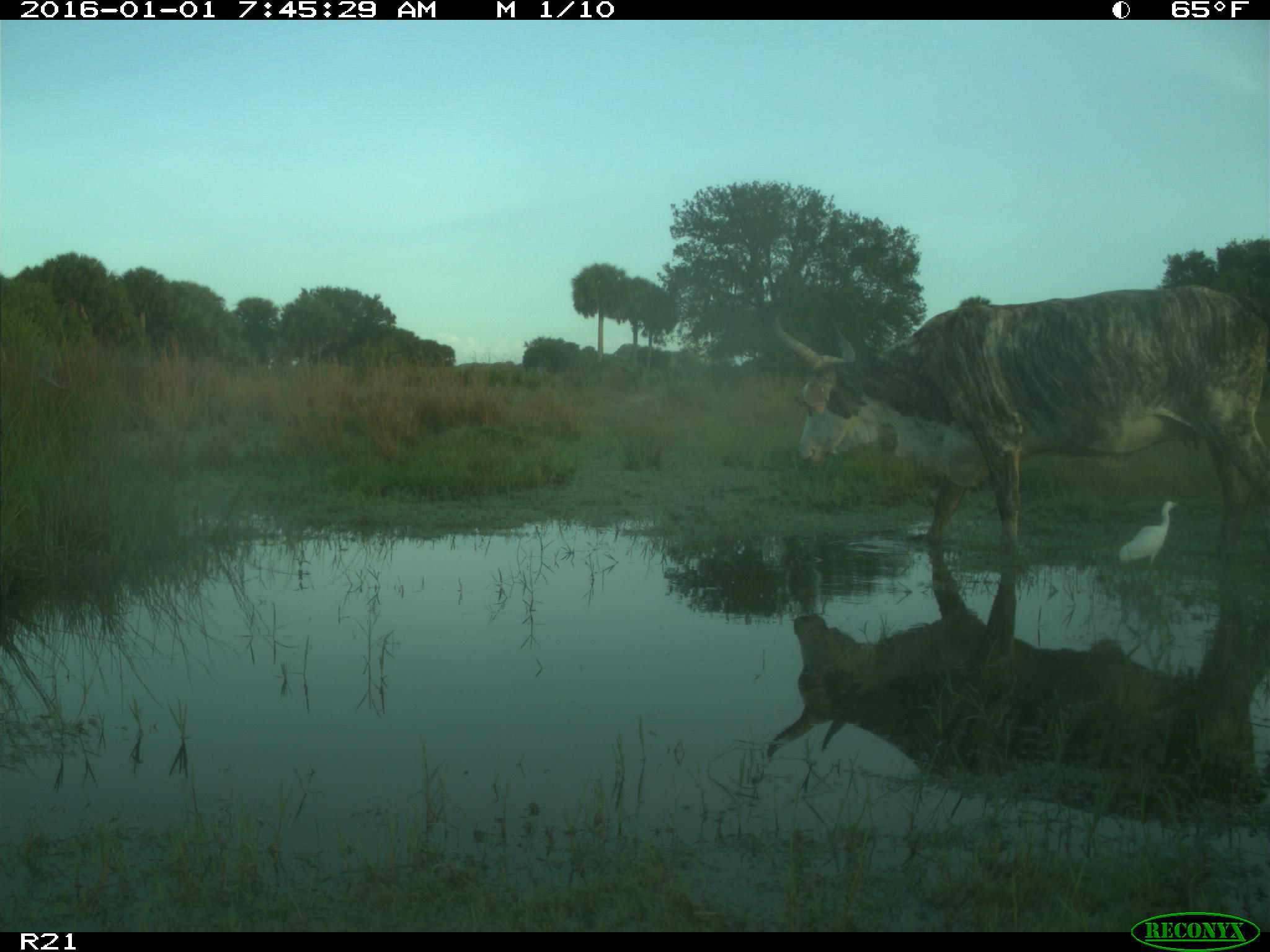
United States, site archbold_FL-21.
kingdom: Animalia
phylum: Chordata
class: Mammalia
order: Artiodactyla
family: Bovidae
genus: Bos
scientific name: Bos taurus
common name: domestic cow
Bos taurus (domestic cow).